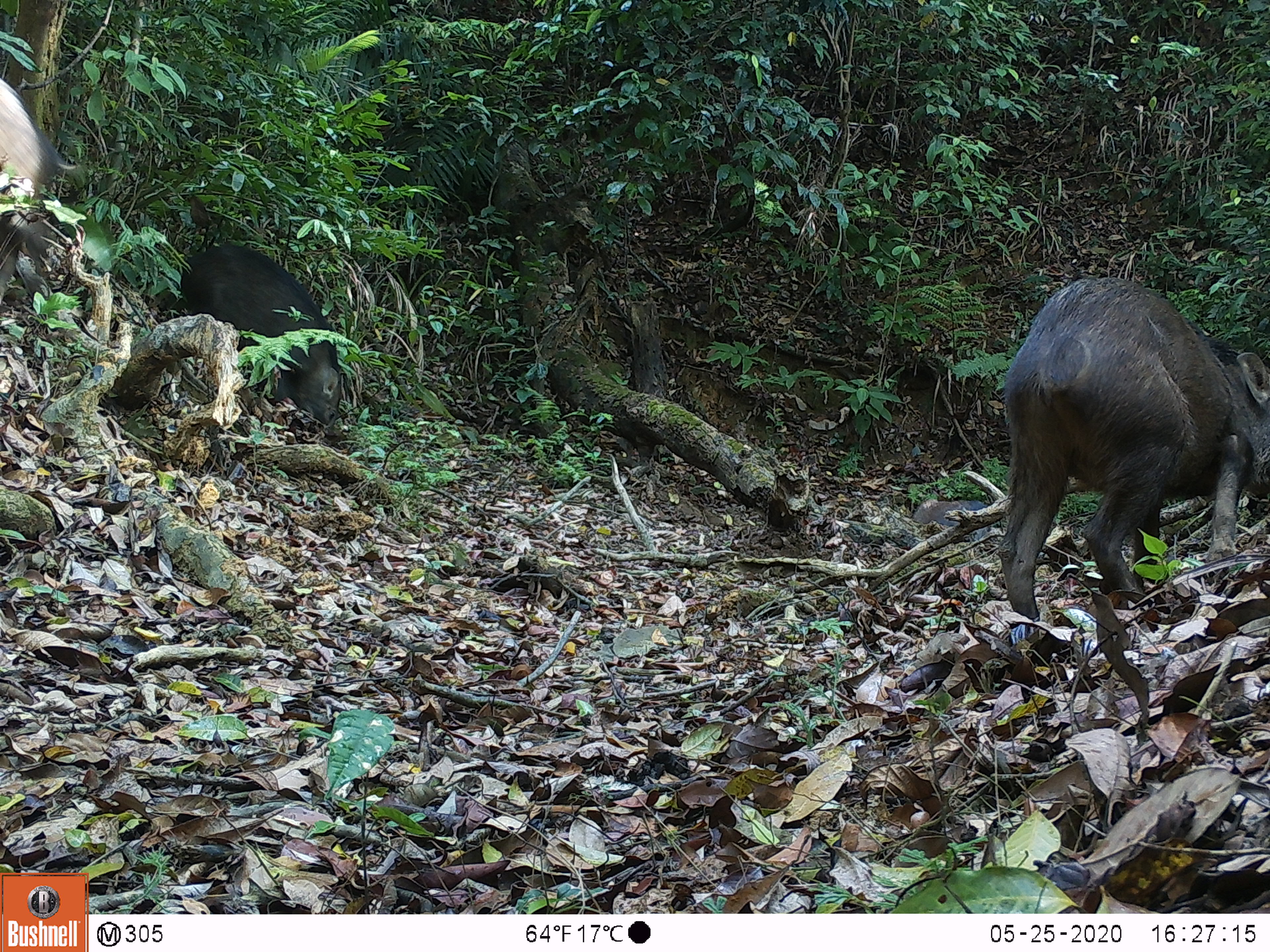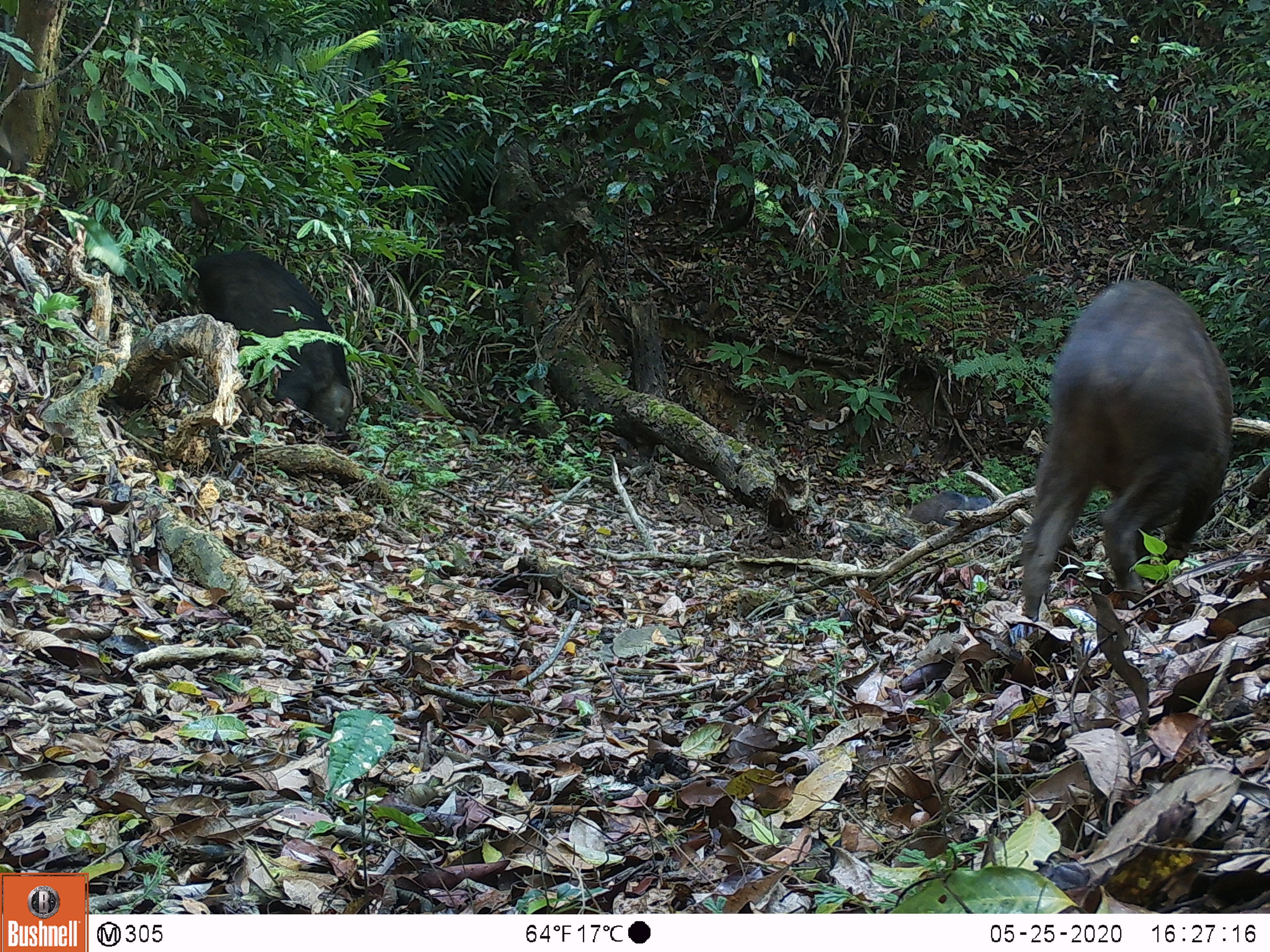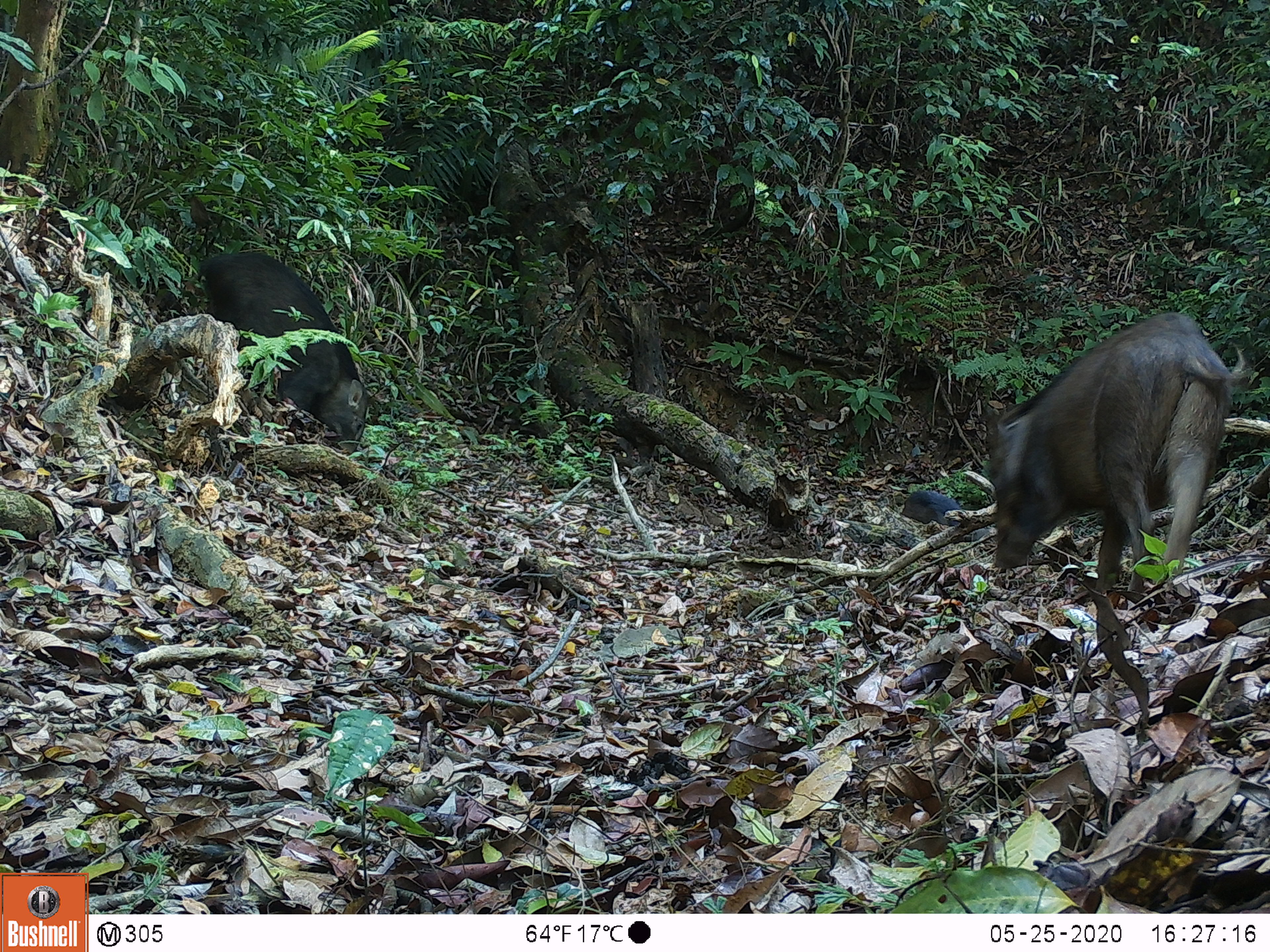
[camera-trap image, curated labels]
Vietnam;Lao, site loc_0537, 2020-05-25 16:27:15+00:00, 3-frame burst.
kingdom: Animalia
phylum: Chordata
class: Mammalia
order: Artiodactyla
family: Suidae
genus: Sus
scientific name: Sus scrofa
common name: eurasian wild pig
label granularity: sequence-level